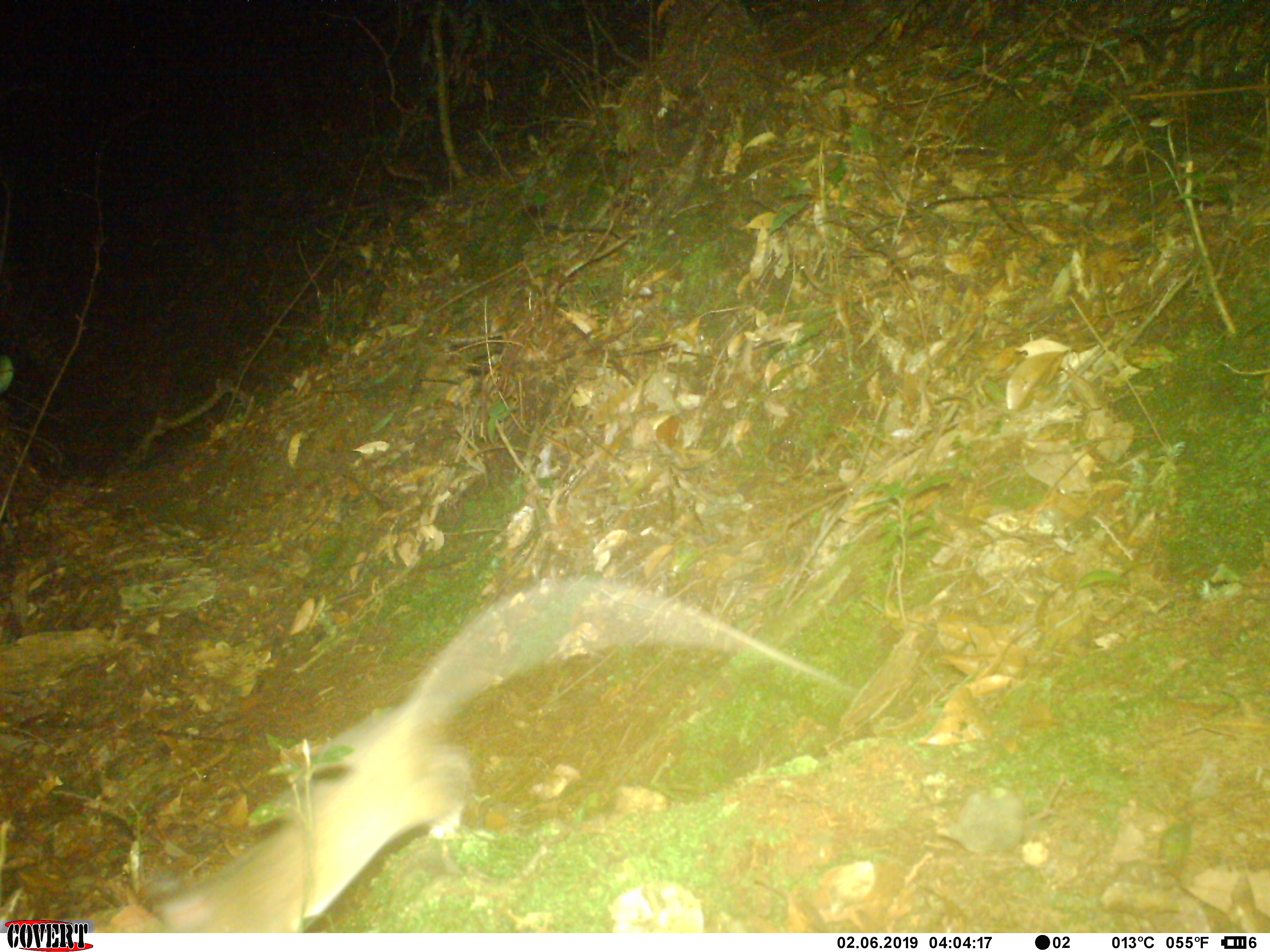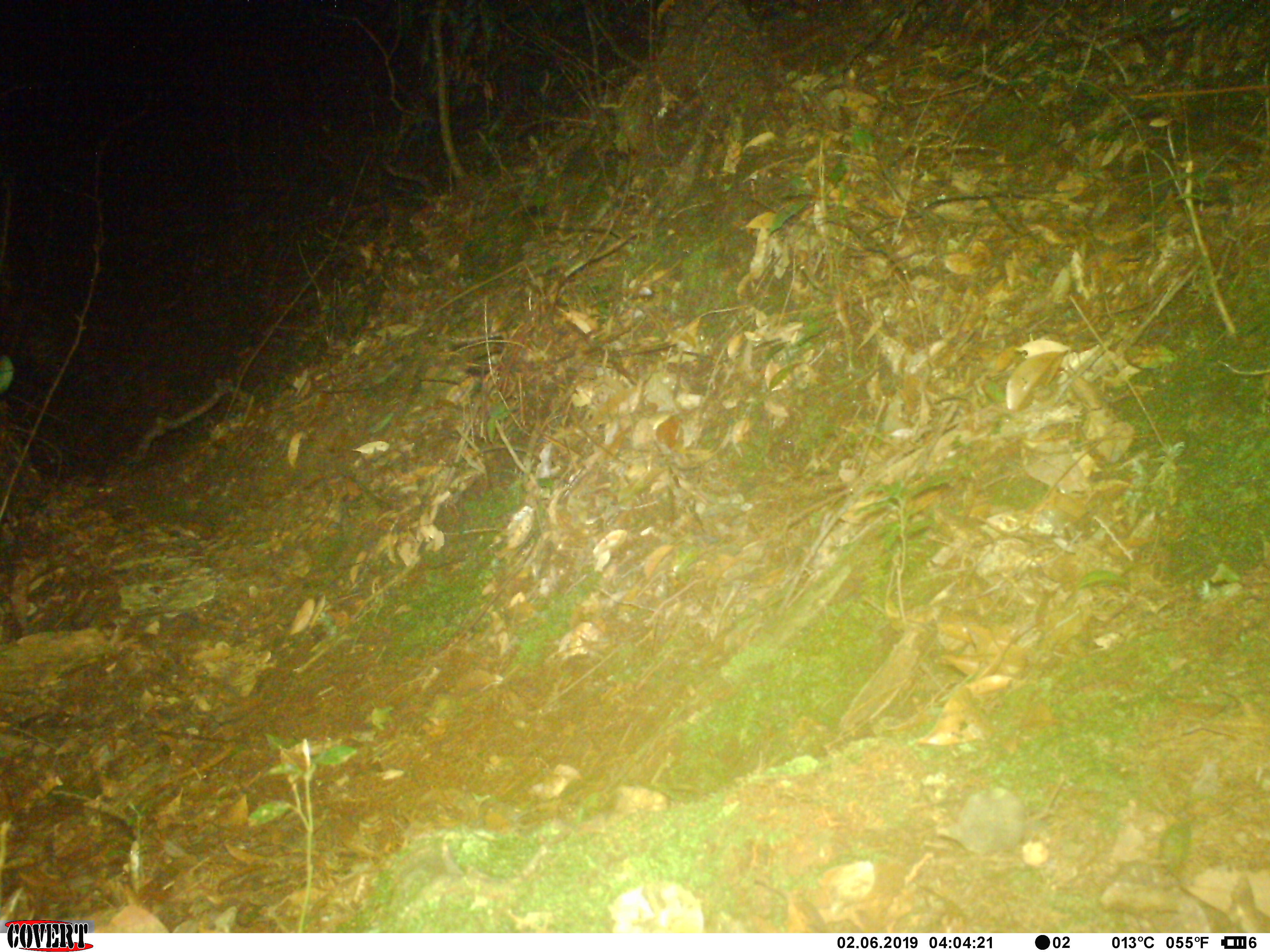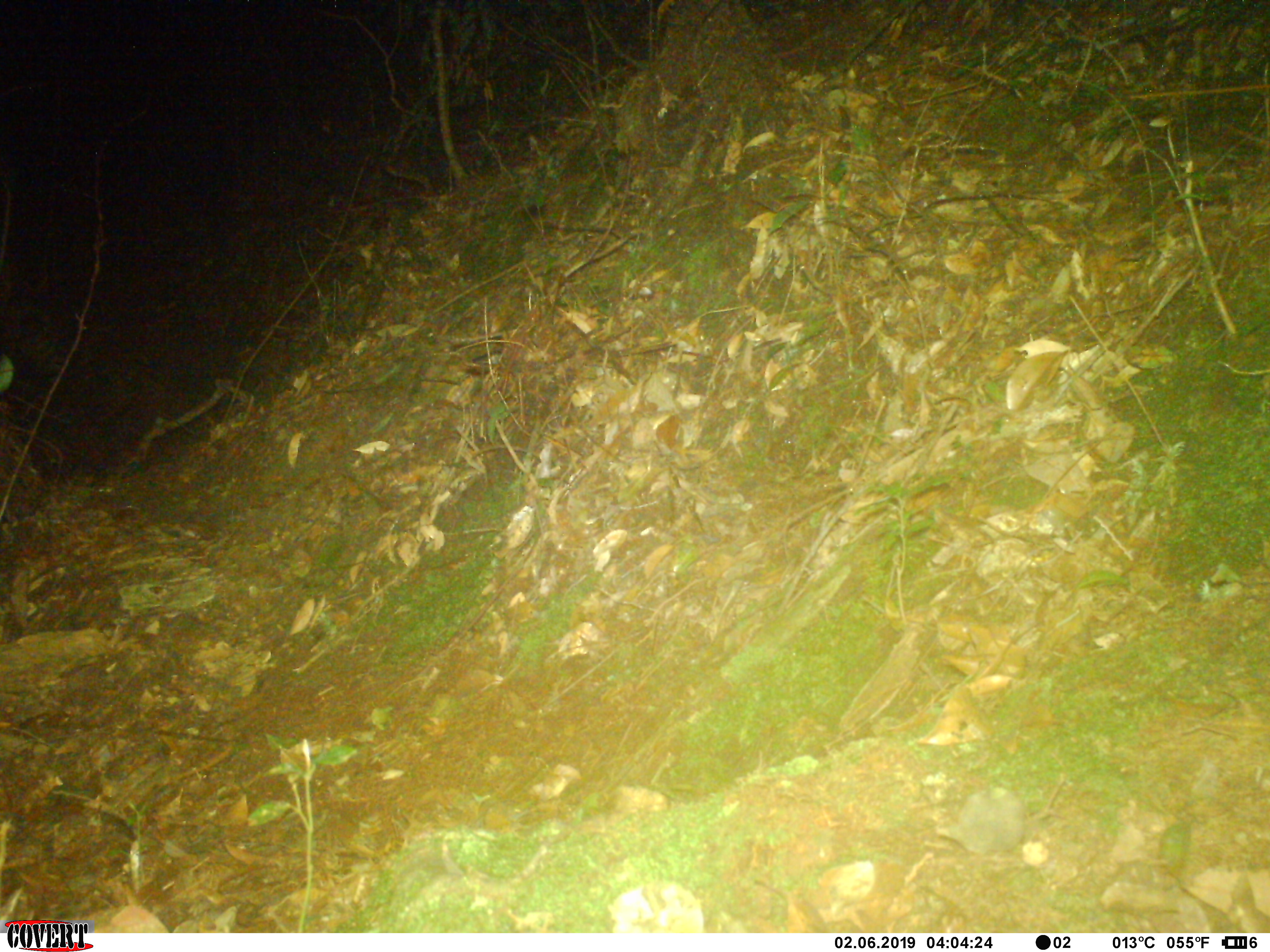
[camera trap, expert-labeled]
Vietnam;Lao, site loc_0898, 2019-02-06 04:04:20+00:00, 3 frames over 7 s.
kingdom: Animalia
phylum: Chordata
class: Mammalia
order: Rodentia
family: Muridae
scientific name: Muridae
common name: old-world mice and rats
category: unidentified murid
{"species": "unidentified murid (old-world mice and rats) (Muridae)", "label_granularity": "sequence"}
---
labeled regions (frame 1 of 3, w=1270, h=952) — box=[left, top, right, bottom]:
unidentified murid: box=[93, 577, 847, 933]